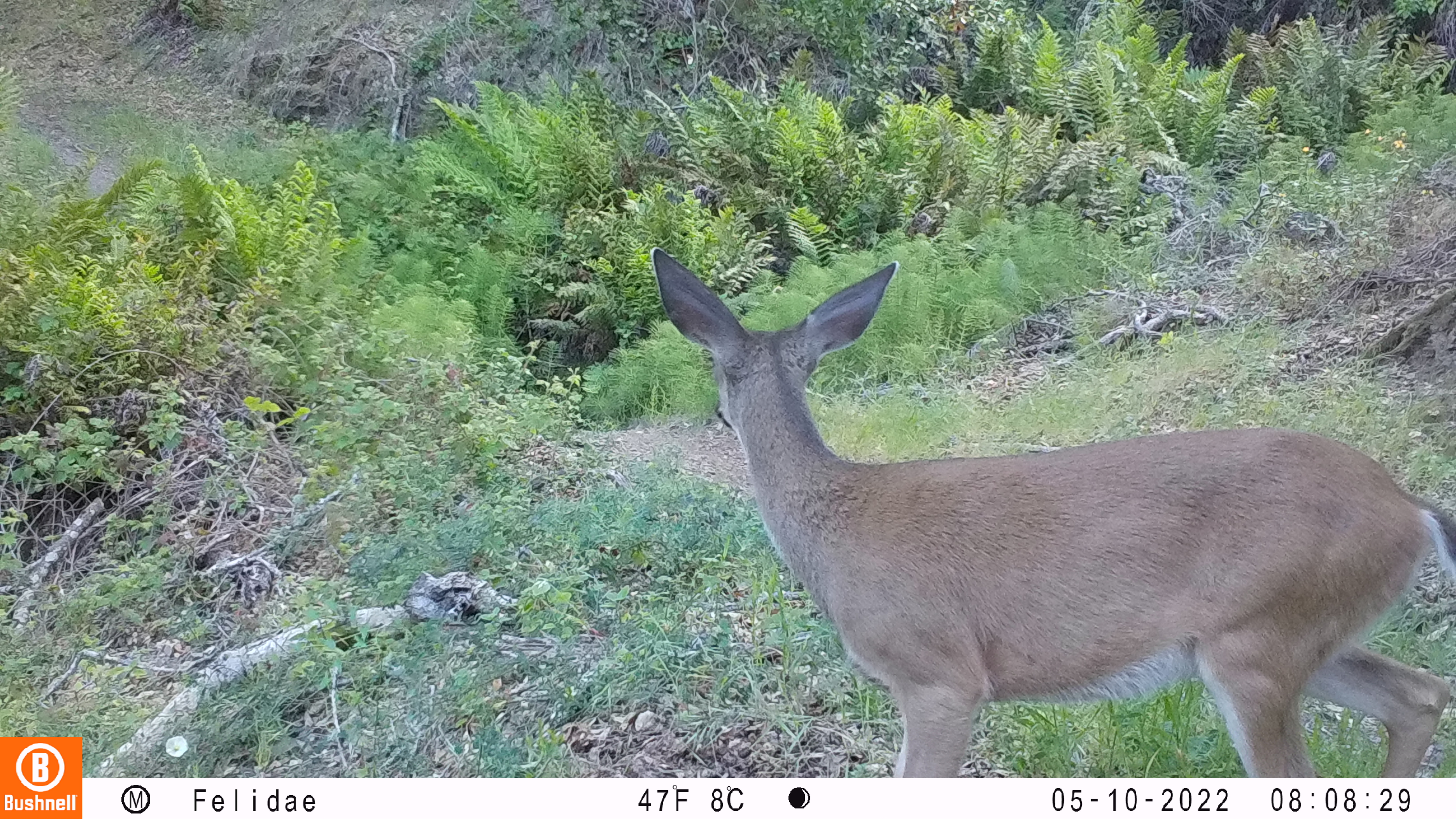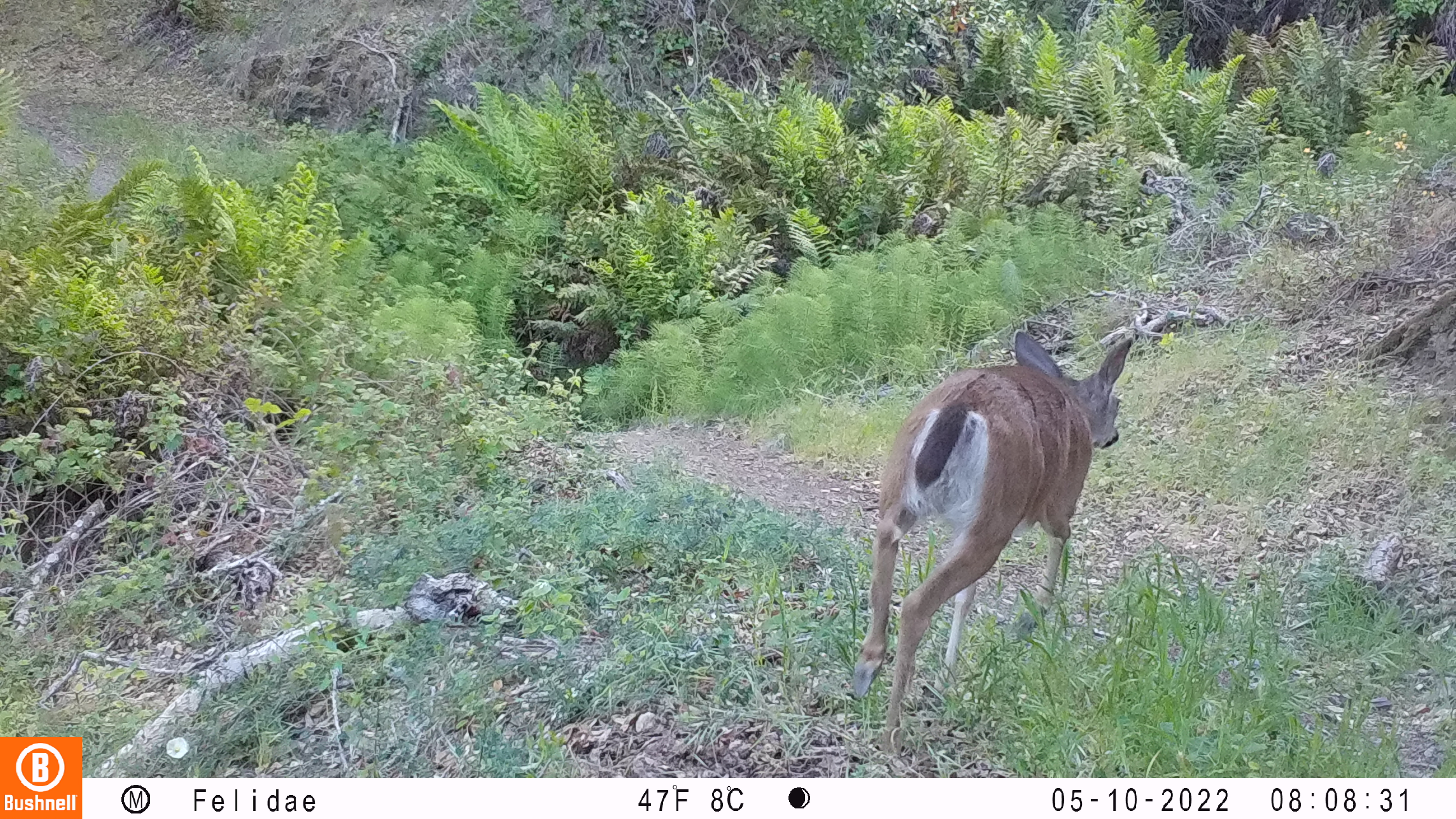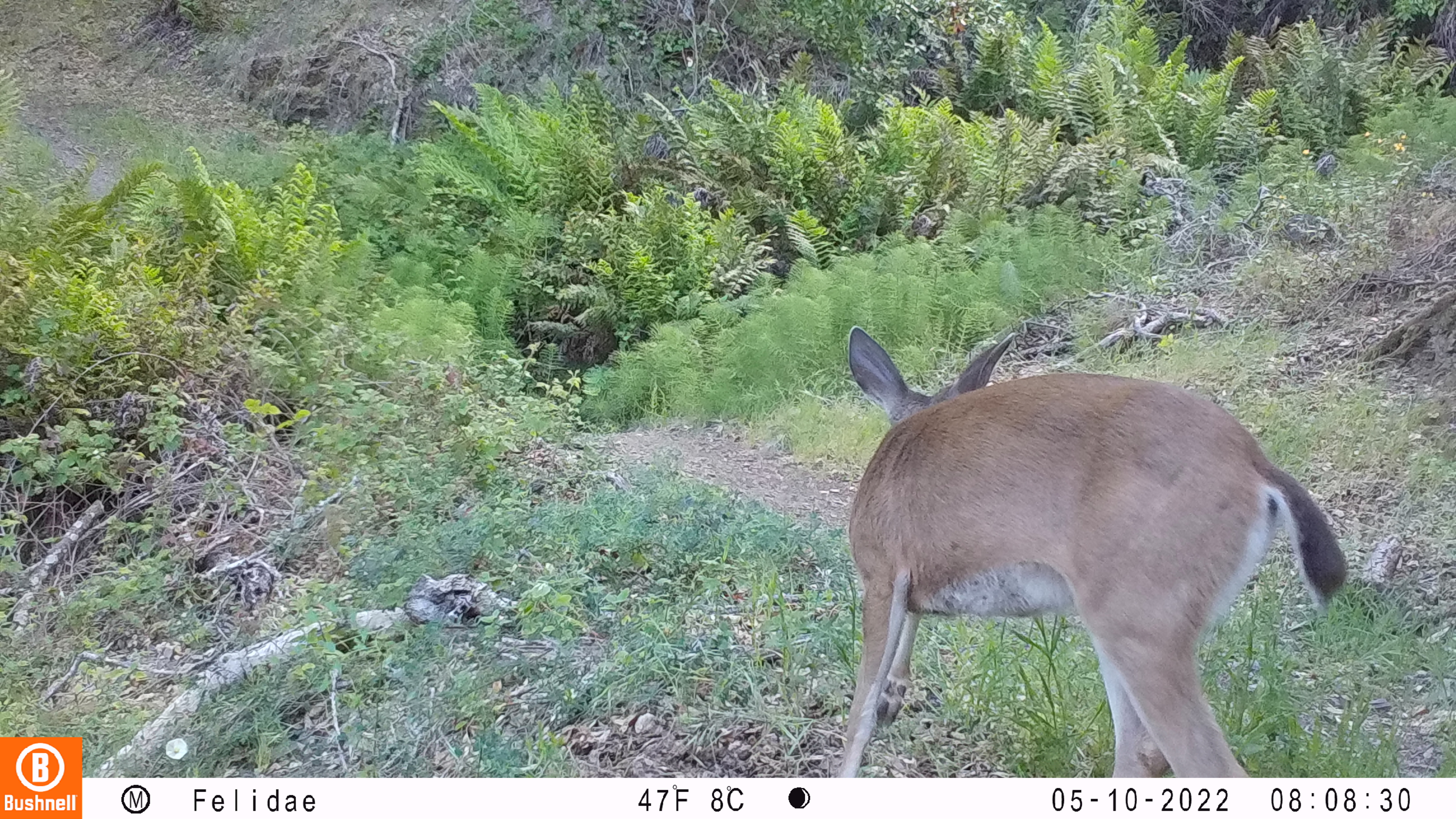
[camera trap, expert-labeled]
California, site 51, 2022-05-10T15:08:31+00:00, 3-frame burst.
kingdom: Animalia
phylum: Chordata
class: Mammalia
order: Artiodactyla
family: Cervidae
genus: Odocoileus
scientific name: Odocoileus hemionus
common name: mule deer